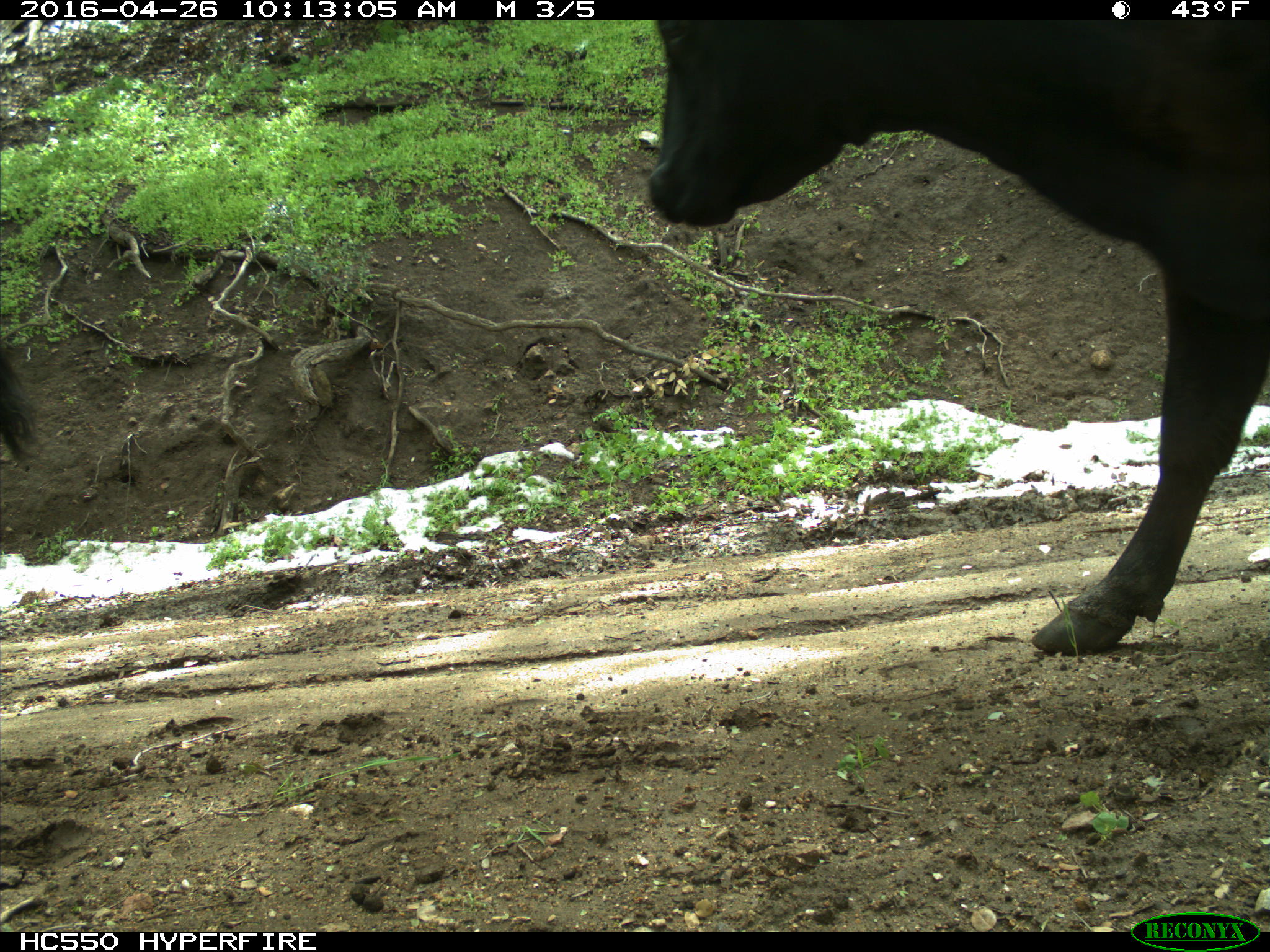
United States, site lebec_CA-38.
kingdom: Animalia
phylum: Chordata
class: Mammalia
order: Artiodactyla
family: Bovidae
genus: Bos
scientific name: Bos taurus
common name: domestic cow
Bos taurus (domestic cow).